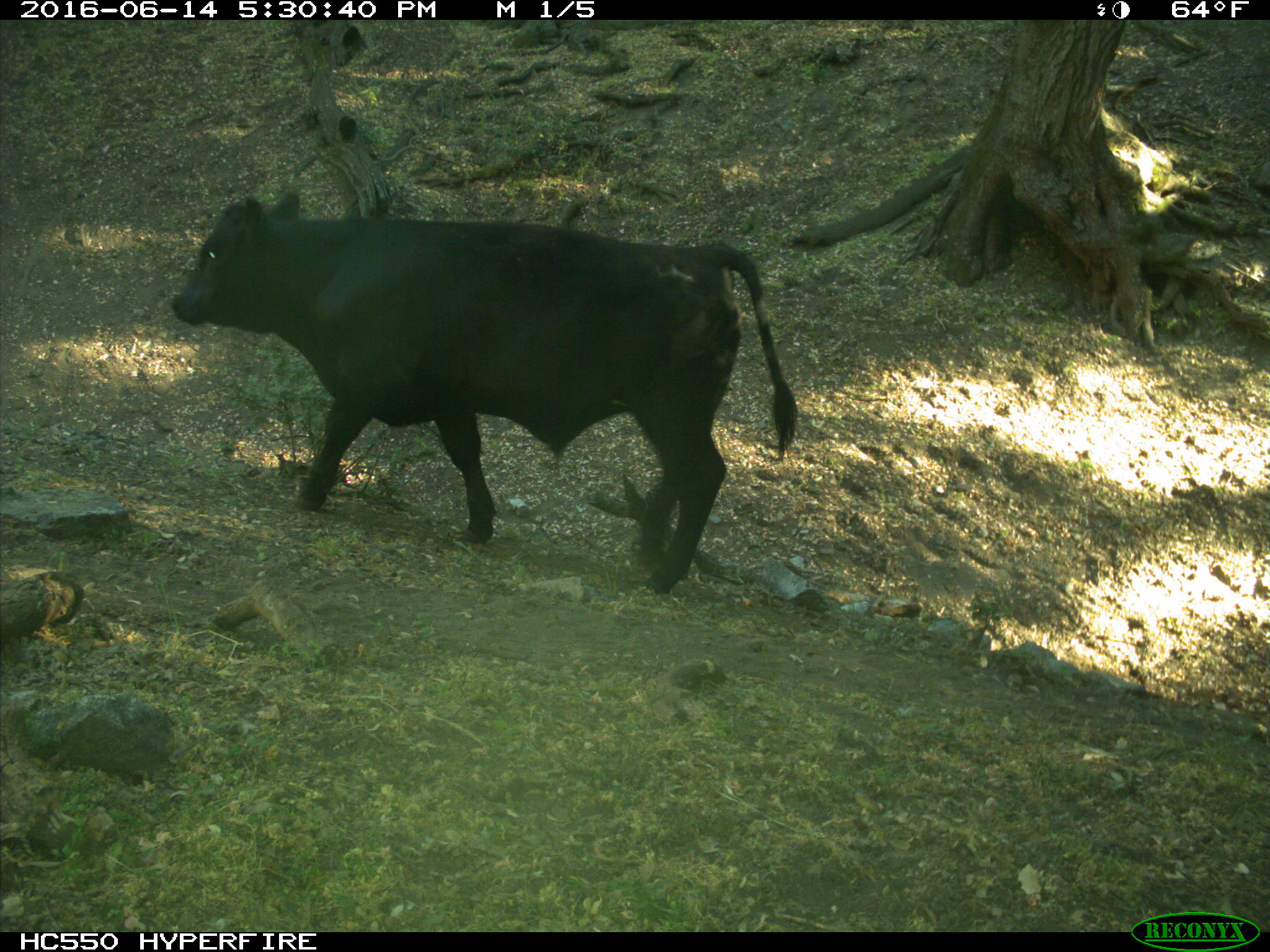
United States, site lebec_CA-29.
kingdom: Animalia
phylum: Chordata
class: Mammalia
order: Artiodactyla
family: Bovidae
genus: Bos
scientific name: Bos taurus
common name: domestic cow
Bos taurus (domestic cow).